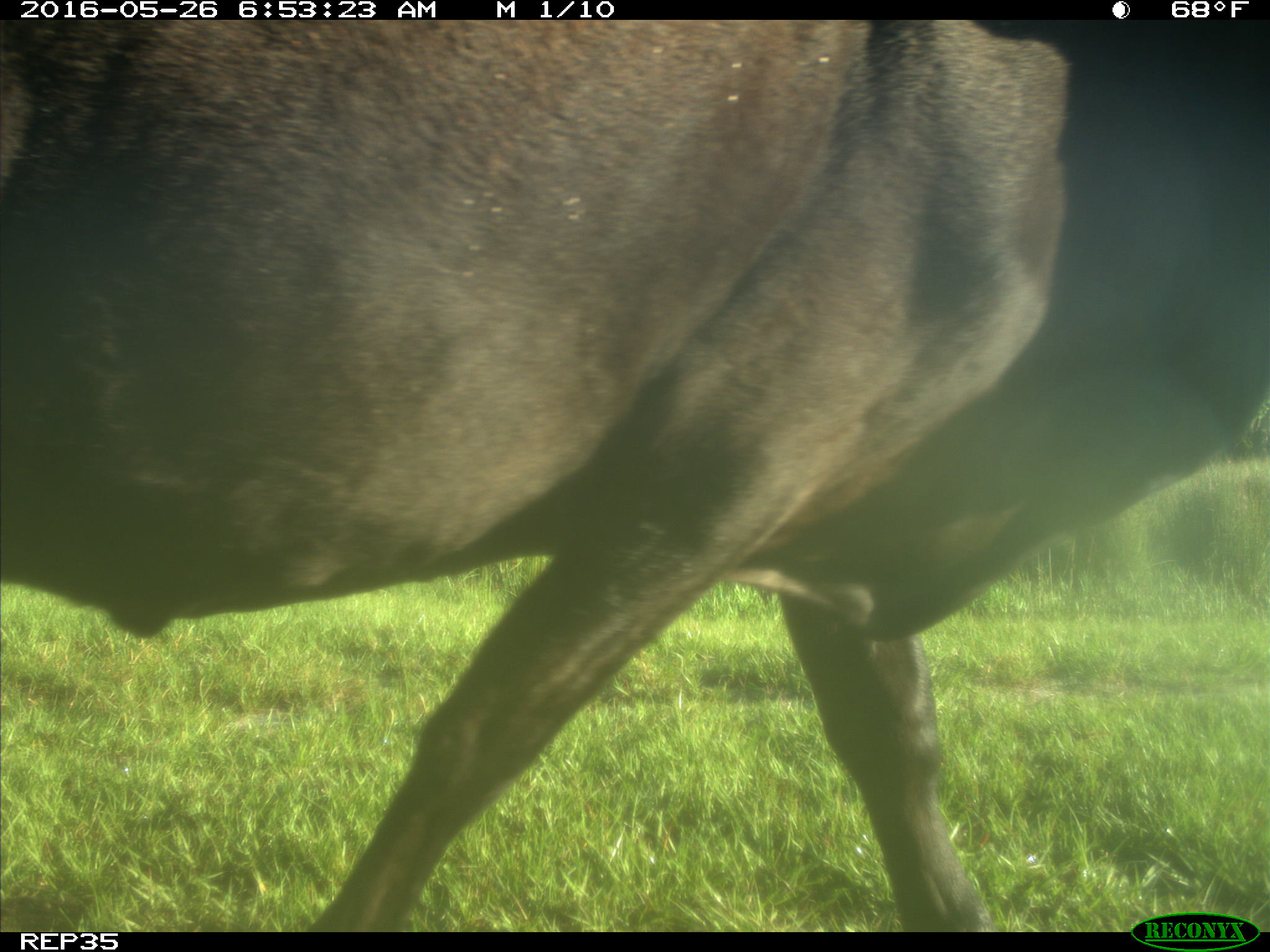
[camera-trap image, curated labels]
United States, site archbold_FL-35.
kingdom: Animalia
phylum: Chordata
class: Mammalia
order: Artiodactyla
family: Bovidae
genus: Bos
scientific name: Bos taurus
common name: domestic cow